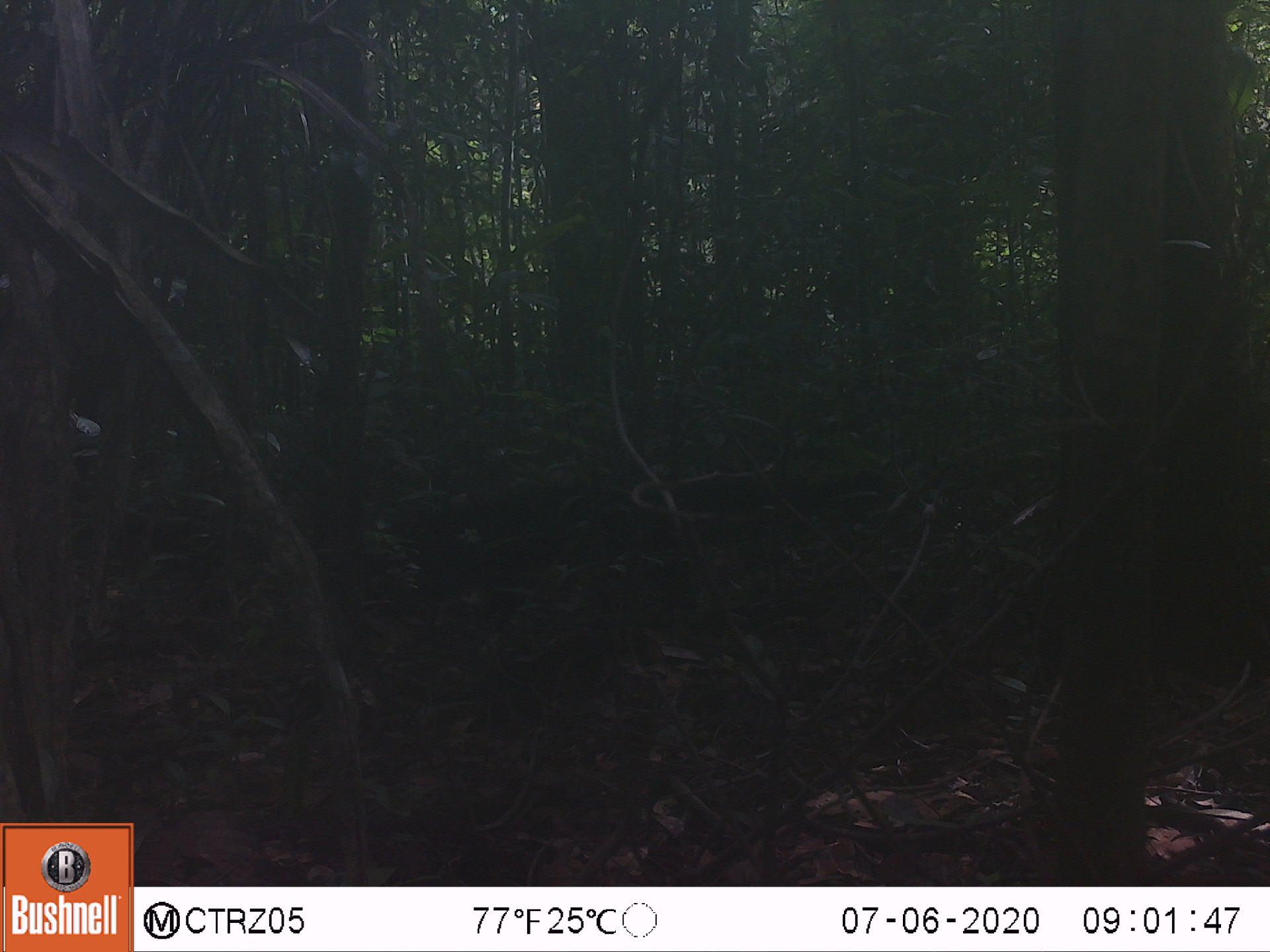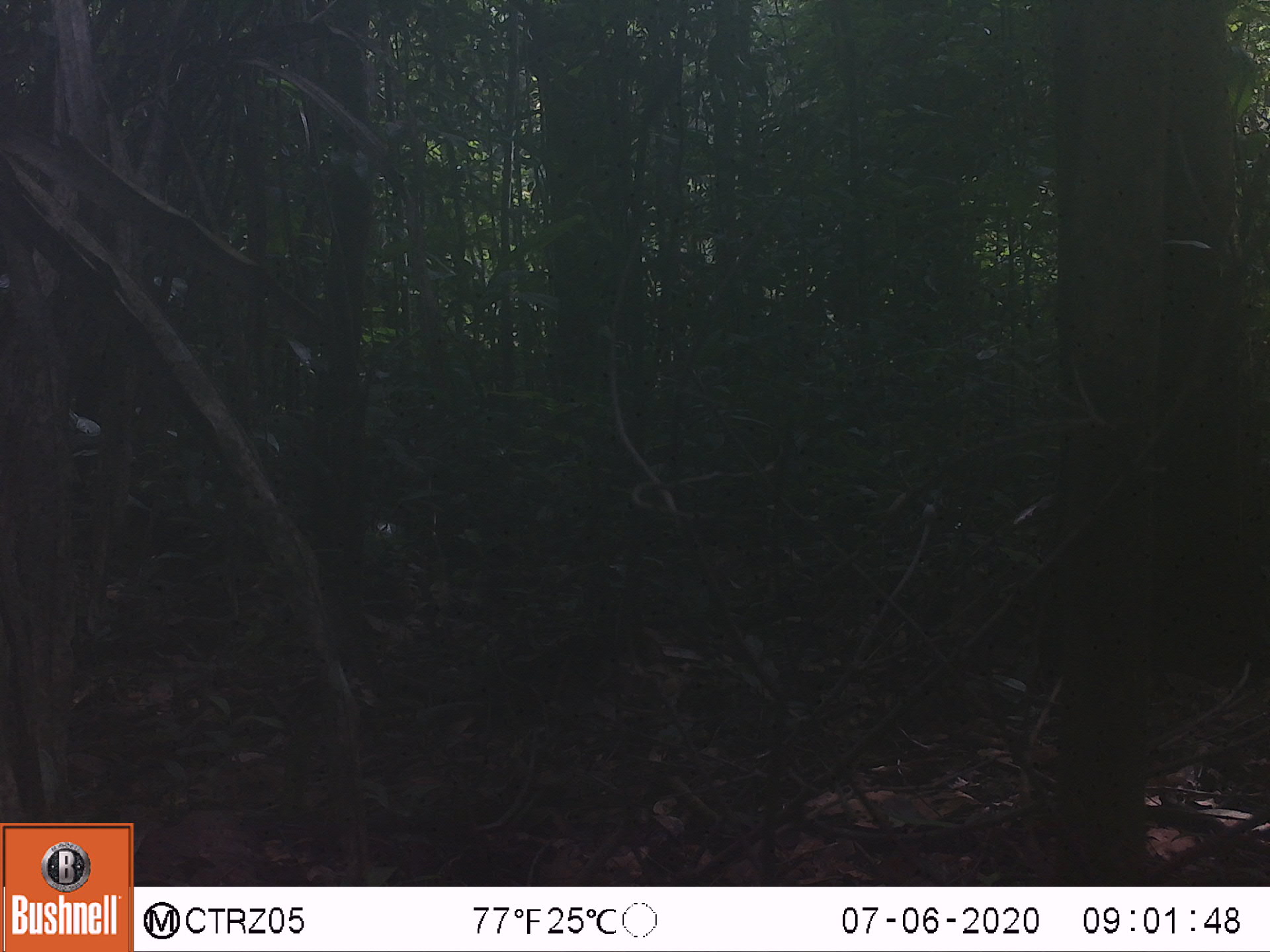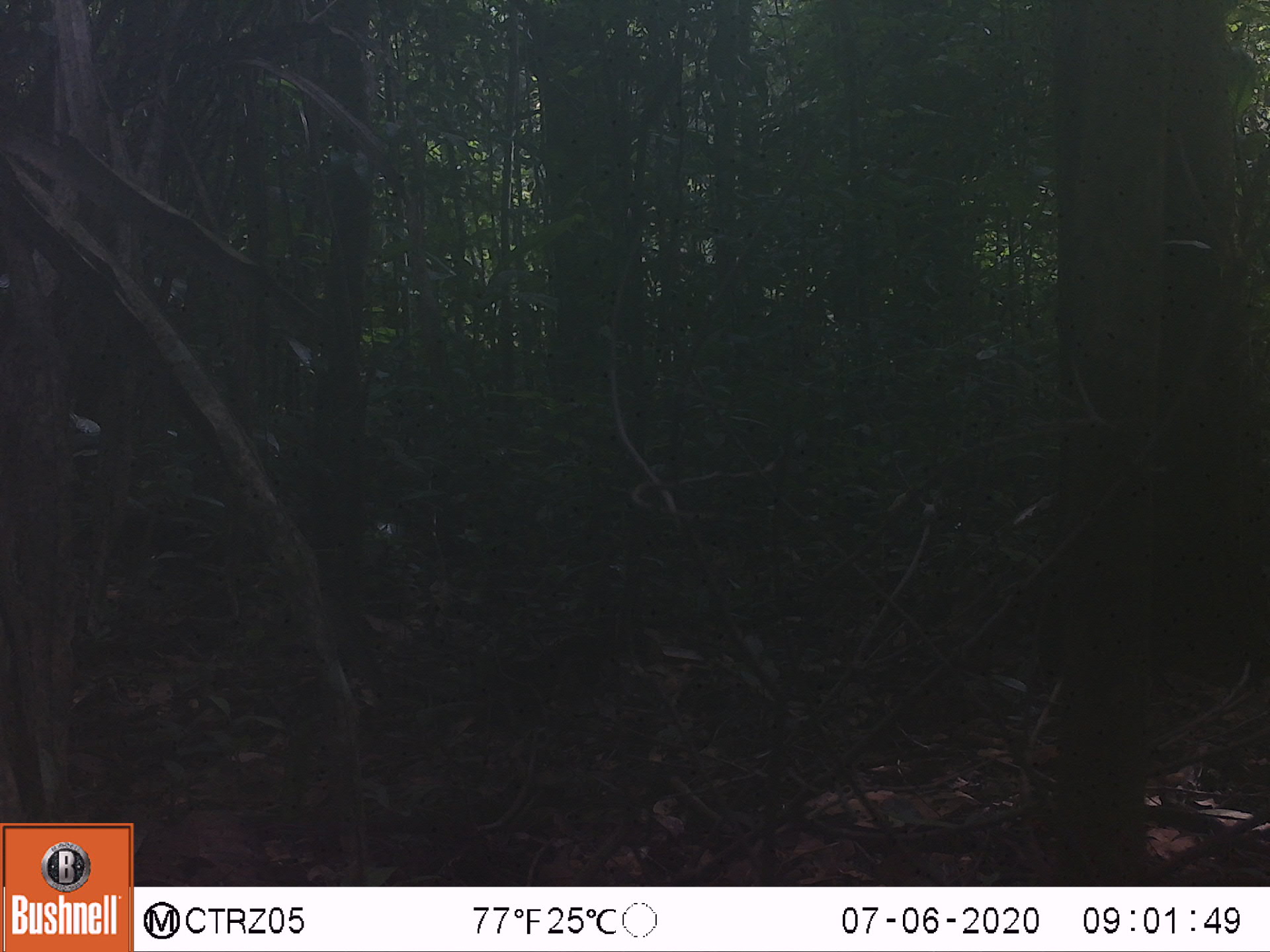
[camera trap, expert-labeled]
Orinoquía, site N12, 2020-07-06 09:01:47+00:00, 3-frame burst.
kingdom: Animalia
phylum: Chordata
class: Mammalia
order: Carnivora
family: Mustelidae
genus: Eira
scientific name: Eira barbara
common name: tayra